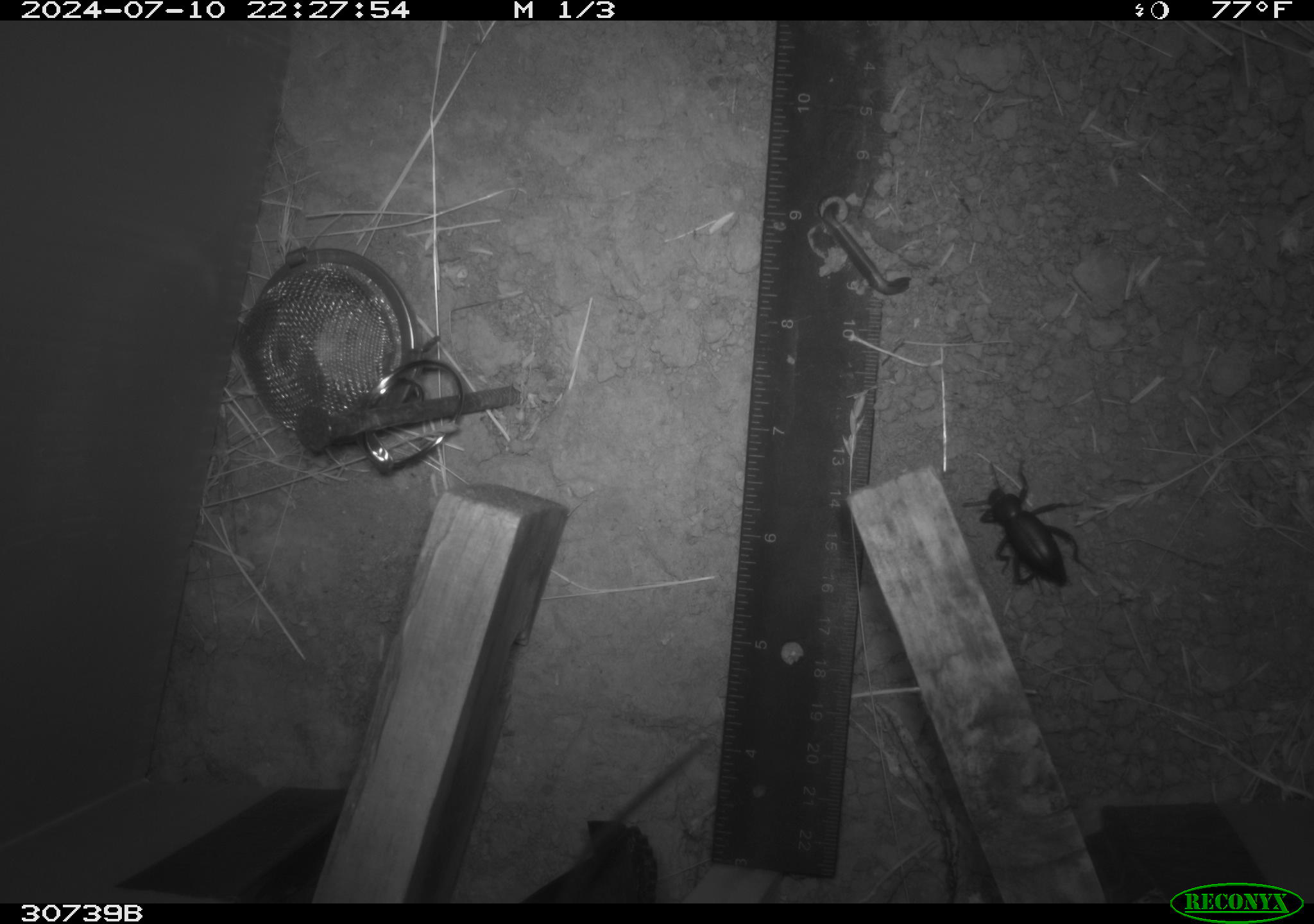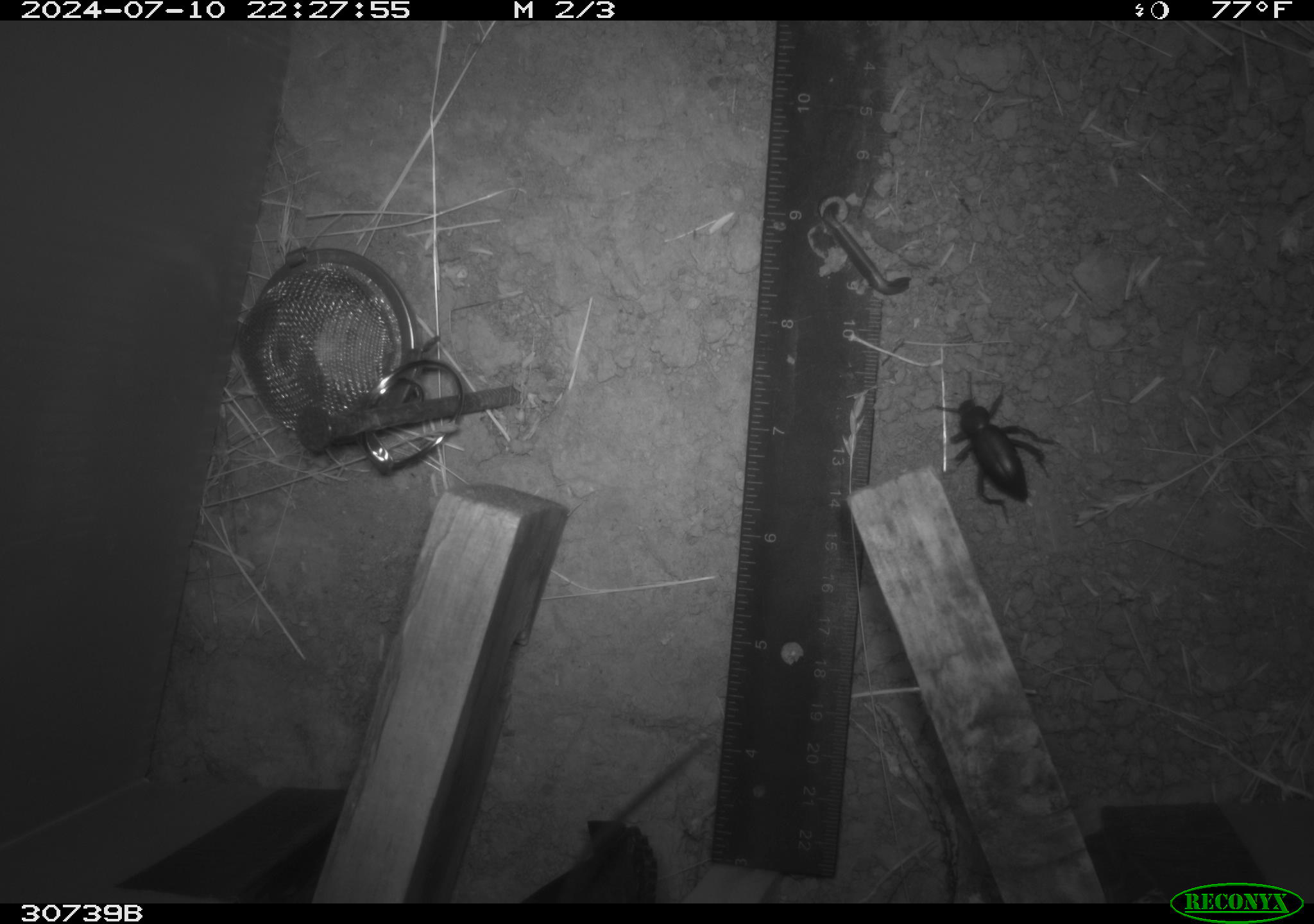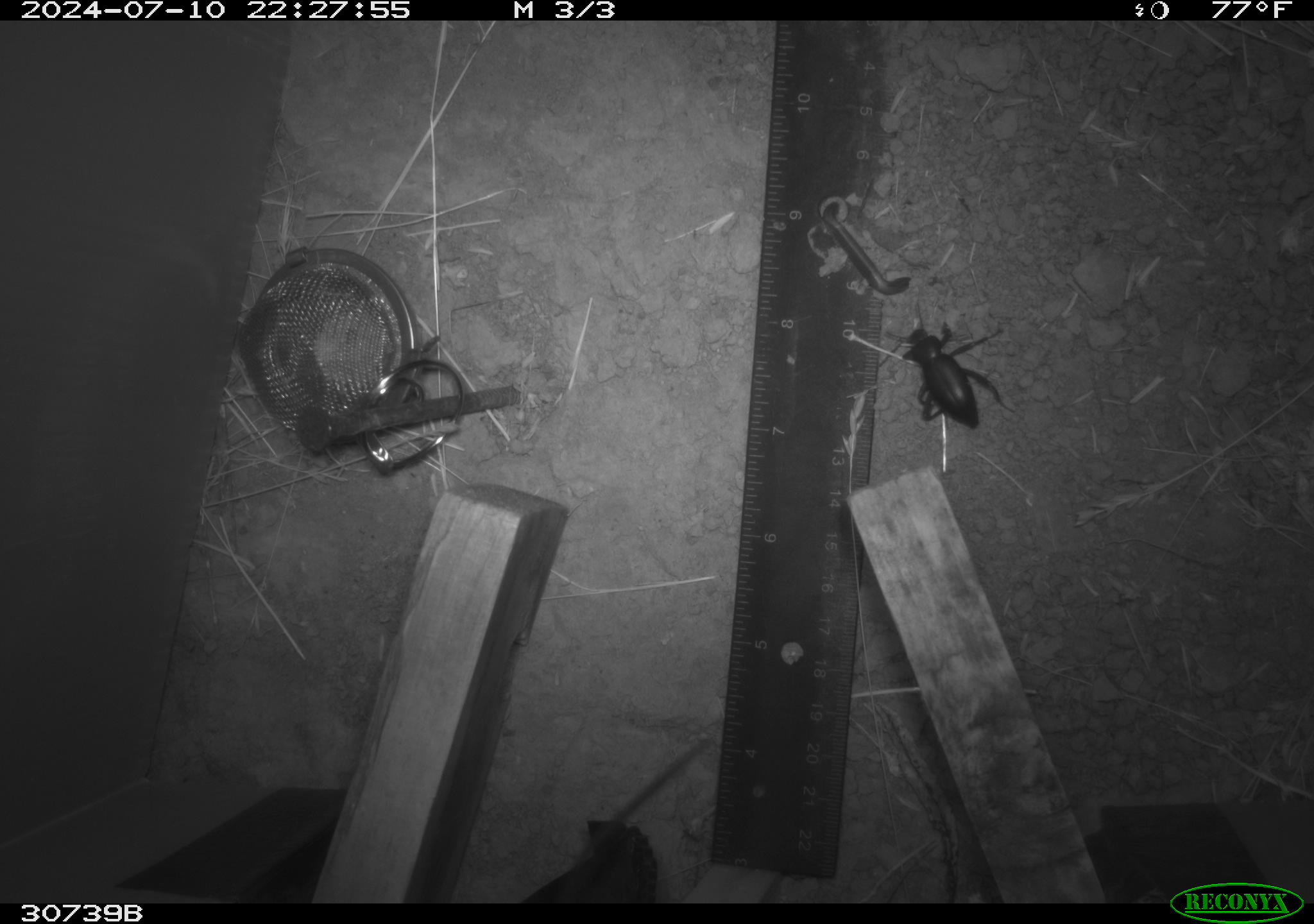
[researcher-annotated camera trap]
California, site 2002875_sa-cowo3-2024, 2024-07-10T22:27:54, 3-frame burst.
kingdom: Animalia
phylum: Arthropoda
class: Insecta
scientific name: Insecta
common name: insect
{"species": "insect (Insecta)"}